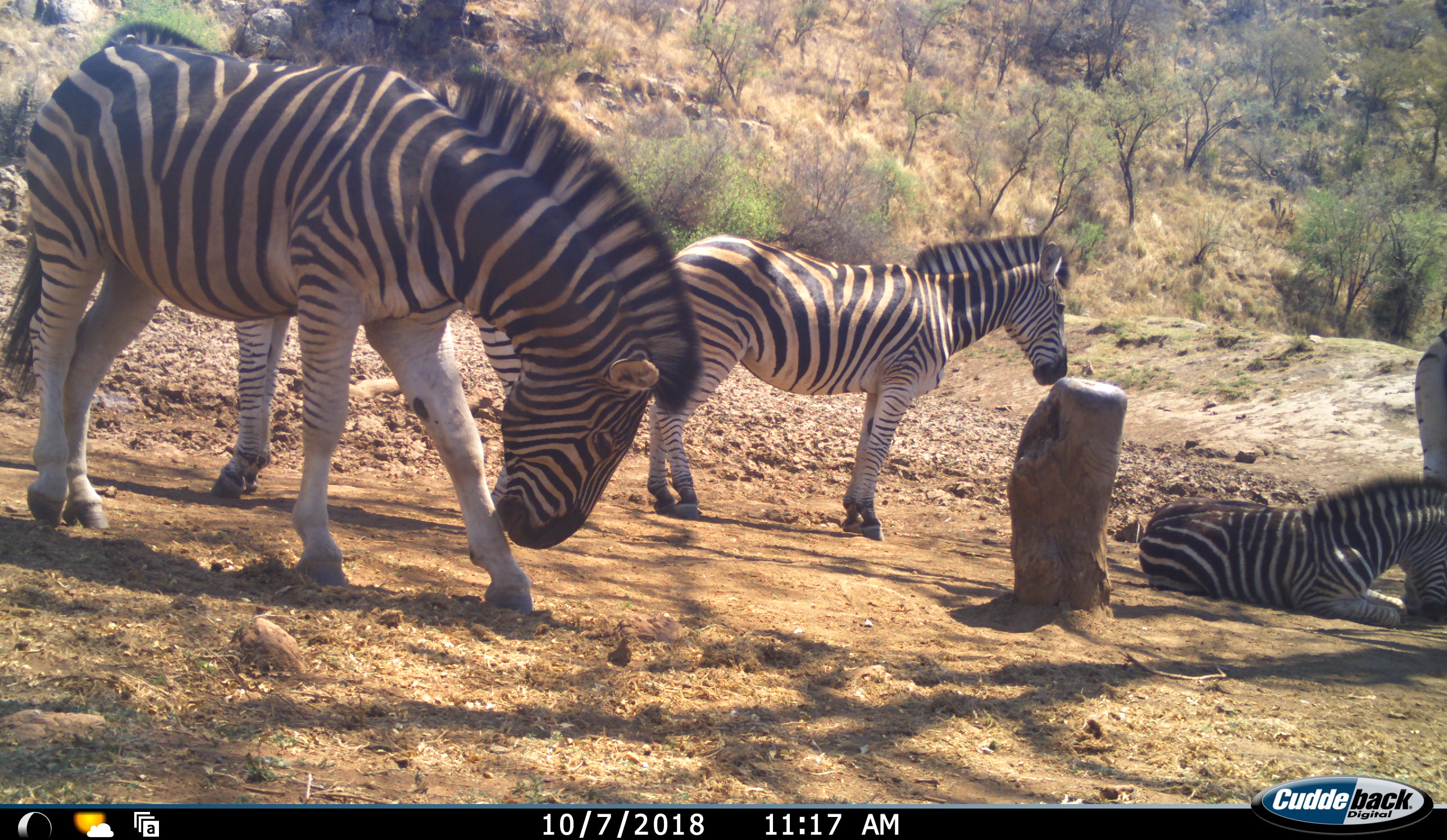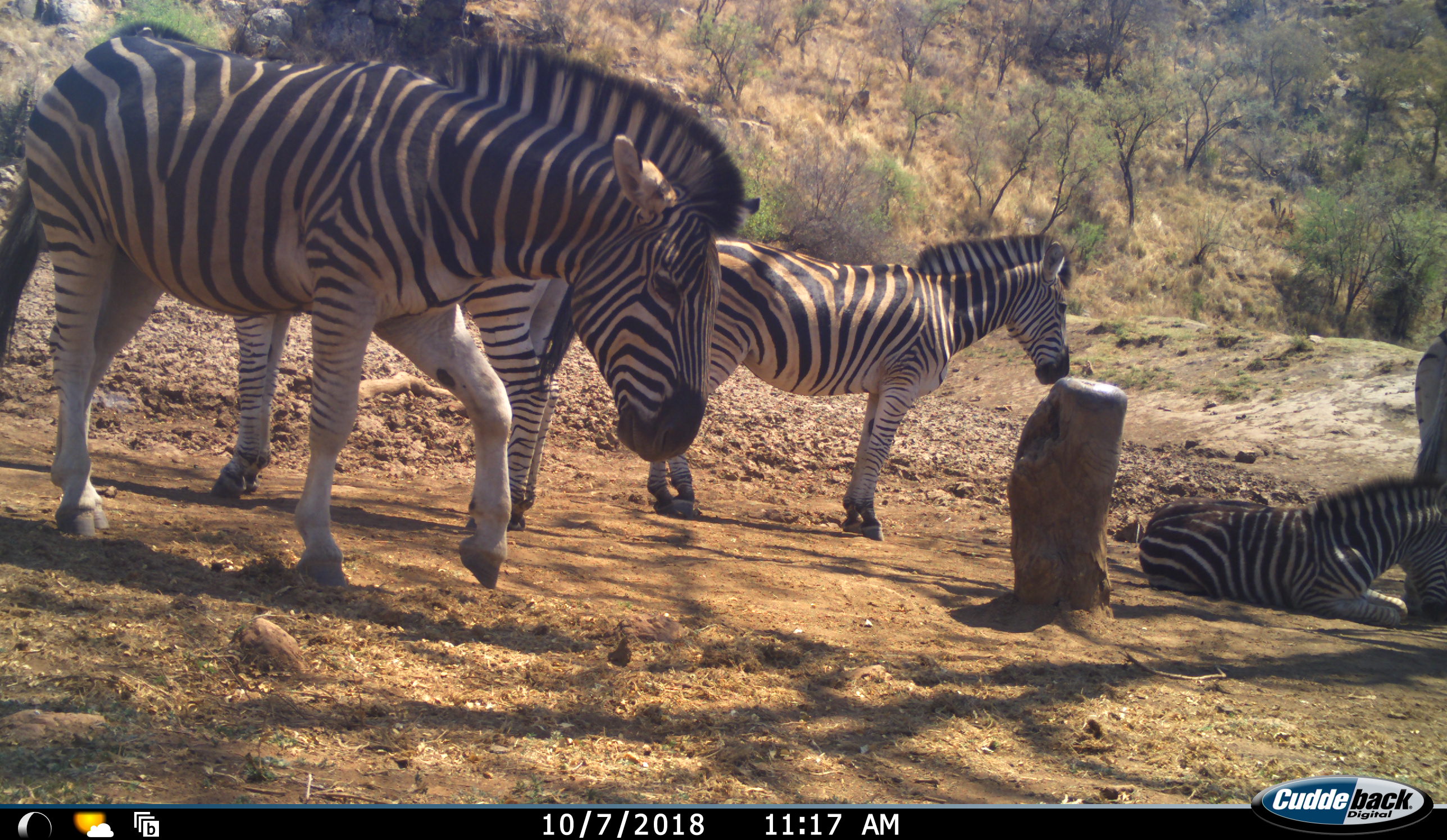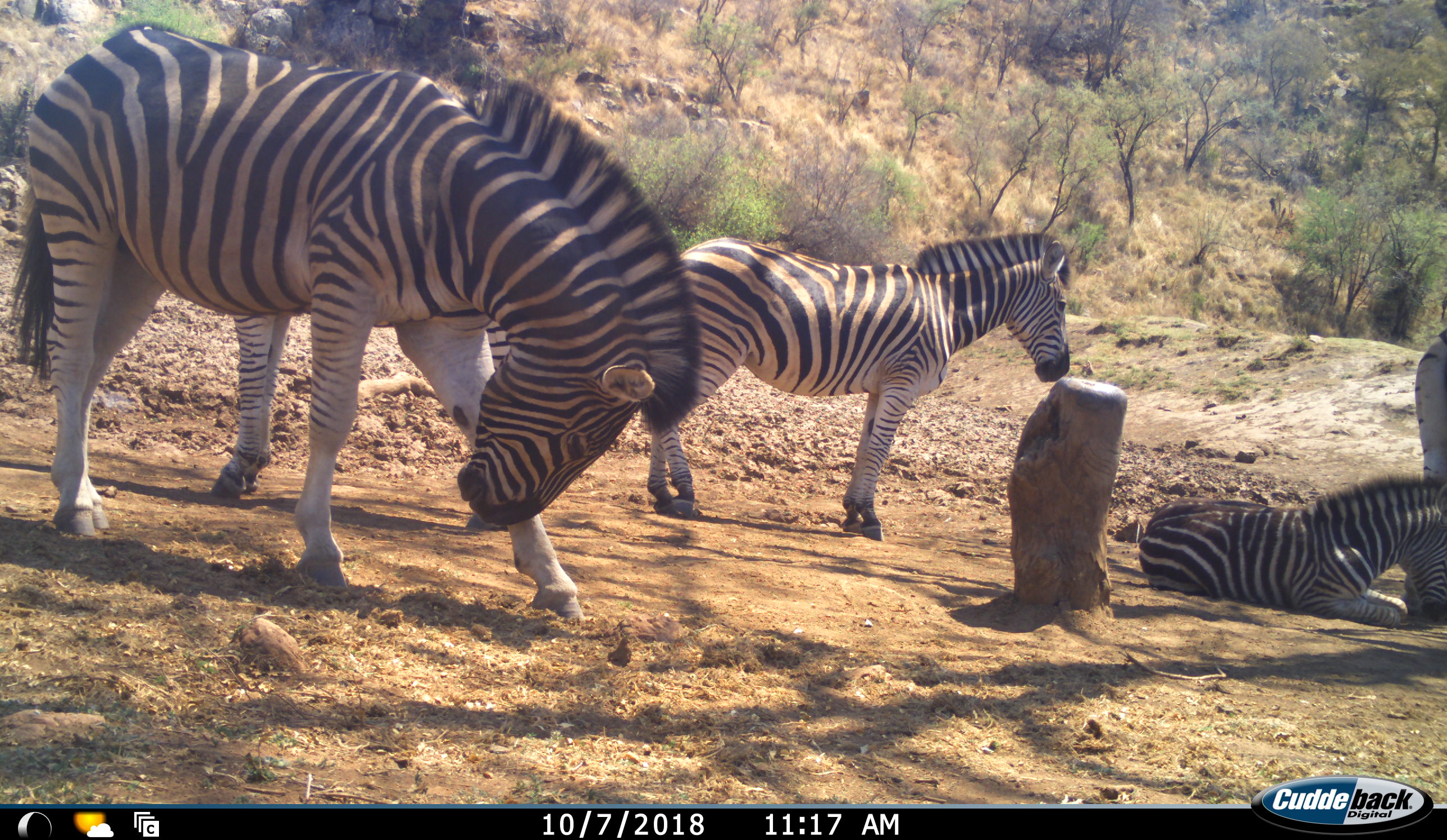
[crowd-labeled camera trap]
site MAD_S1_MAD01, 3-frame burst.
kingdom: Animalia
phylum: Chordata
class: Mammalia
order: Perissodactyla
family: Equidae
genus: Equus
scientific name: Equus quagga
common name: plains zebra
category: zebraplains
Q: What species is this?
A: Zebraplains (plains zebra) (Equus quagga).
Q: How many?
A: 5.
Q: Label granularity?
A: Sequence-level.